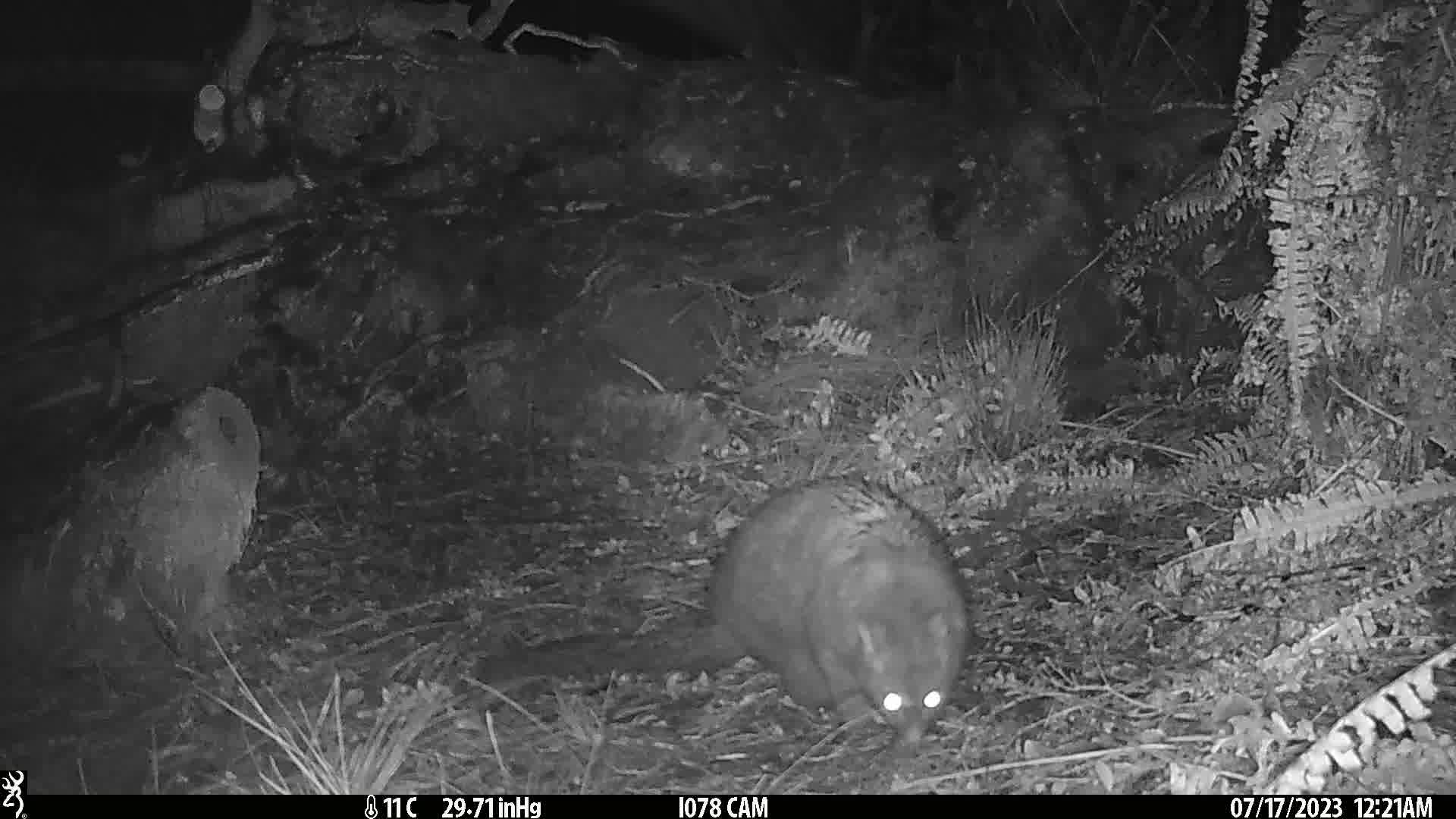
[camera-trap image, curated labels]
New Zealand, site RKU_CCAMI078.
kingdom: Animalia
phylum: Chordata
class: Mammalia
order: Diprotodontia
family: Phalangeridae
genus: Trichosurus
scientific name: Trichosurus vulpecula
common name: common brushtail possum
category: possum